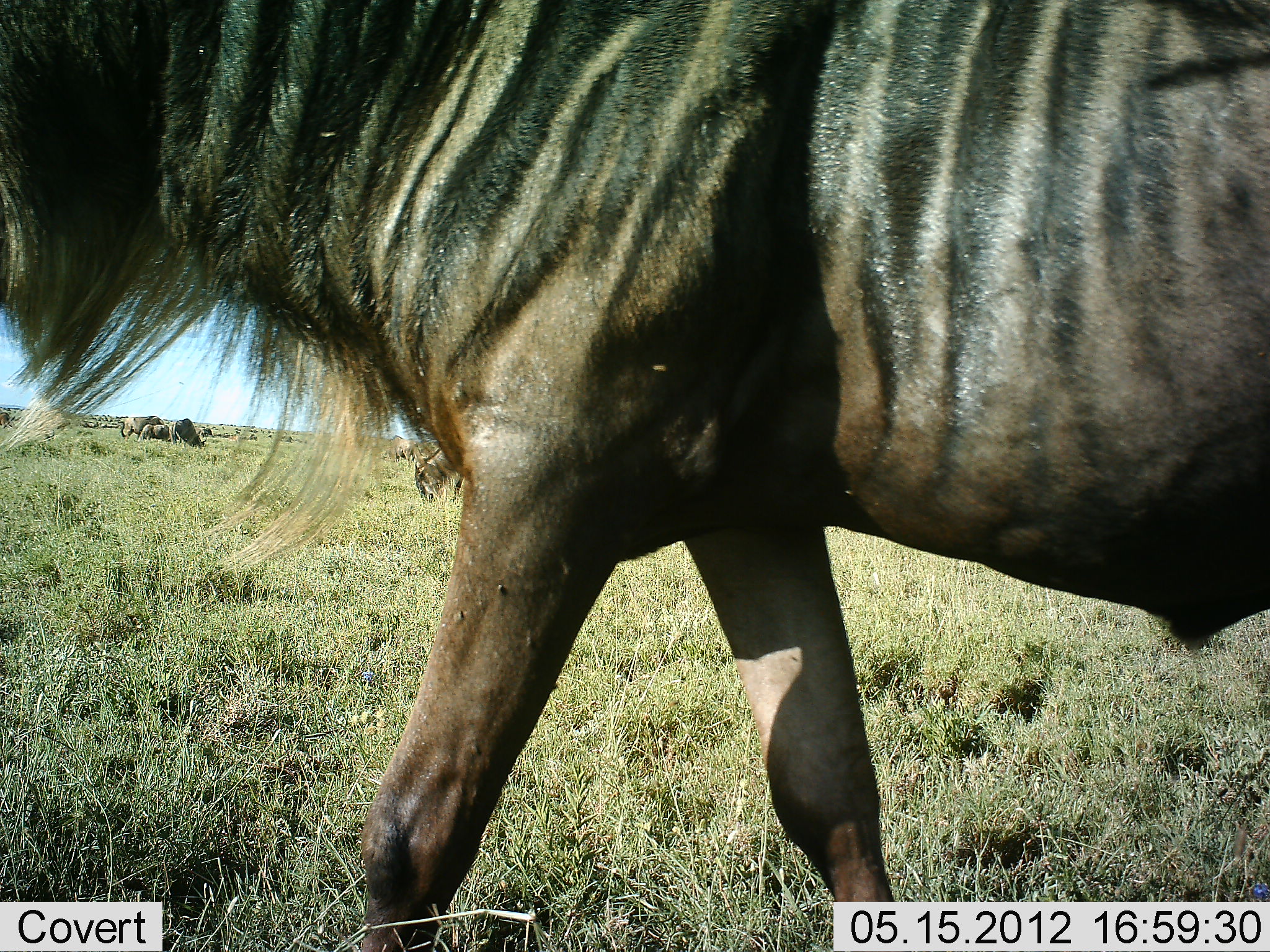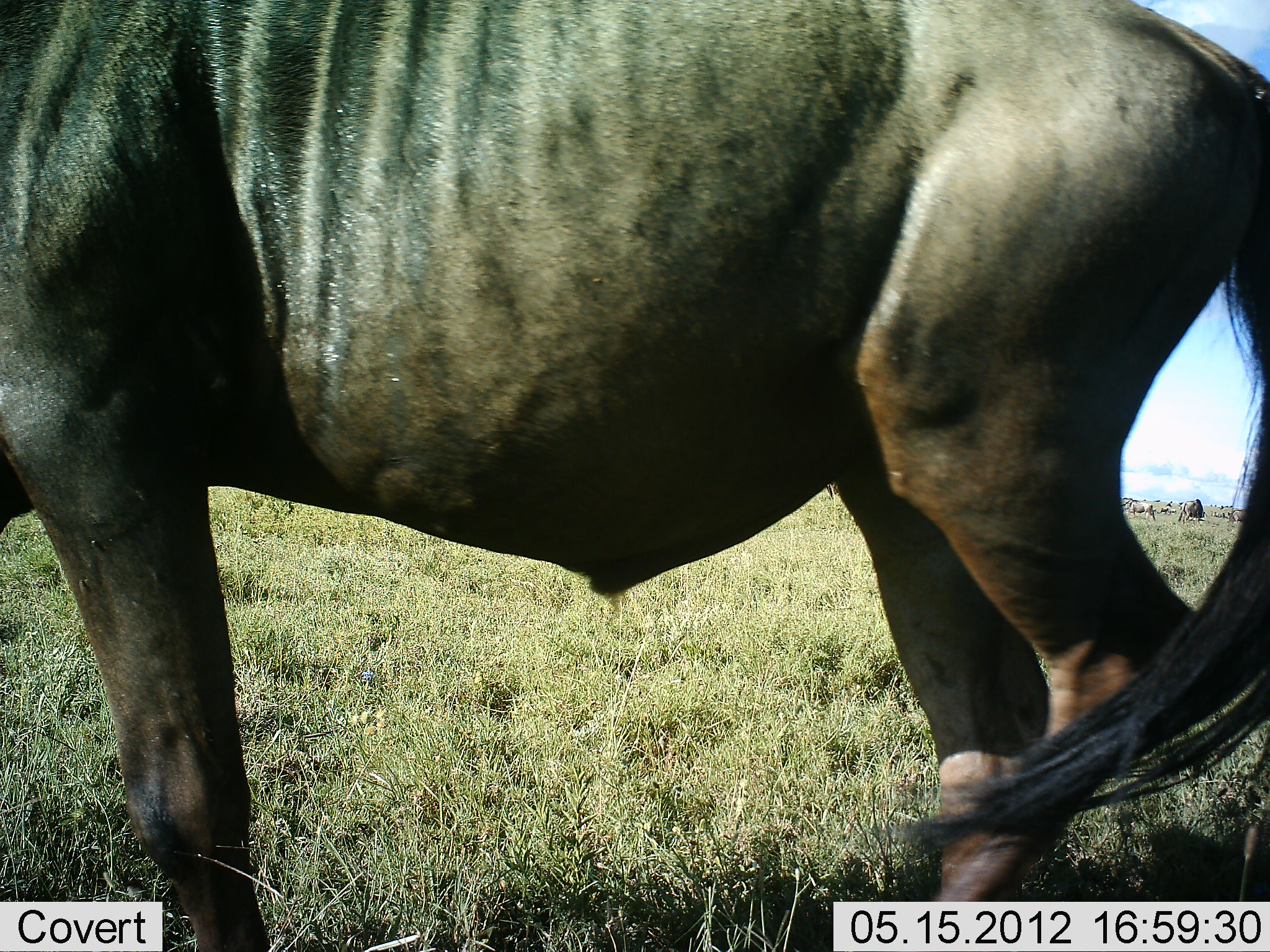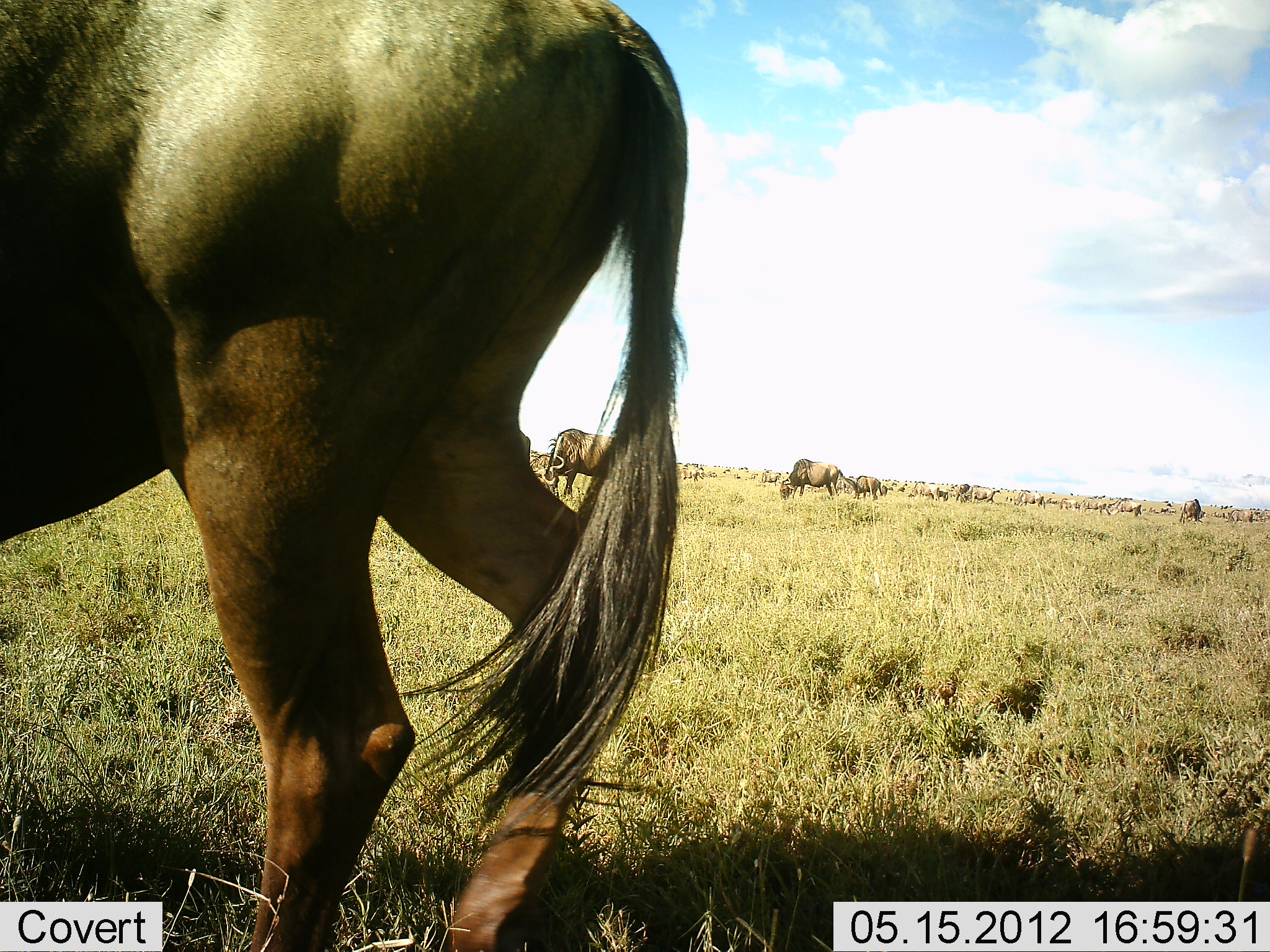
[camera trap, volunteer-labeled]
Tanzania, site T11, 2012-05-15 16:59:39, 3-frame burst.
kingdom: Animalia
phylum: Chordata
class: Mammalia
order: Artiodactyla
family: Bovidae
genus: Connochaetes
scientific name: Connochaetes taurinus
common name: blue wildebeest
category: wildebeest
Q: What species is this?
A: Wildebeest (blue wildebeest) (Connochaetes taurinus).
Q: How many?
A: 51+.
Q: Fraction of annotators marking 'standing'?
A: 70%.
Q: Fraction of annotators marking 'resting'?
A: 10%.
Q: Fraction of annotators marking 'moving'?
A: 60%.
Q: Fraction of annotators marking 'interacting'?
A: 0%.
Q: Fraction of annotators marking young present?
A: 0%.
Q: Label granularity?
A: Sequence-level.